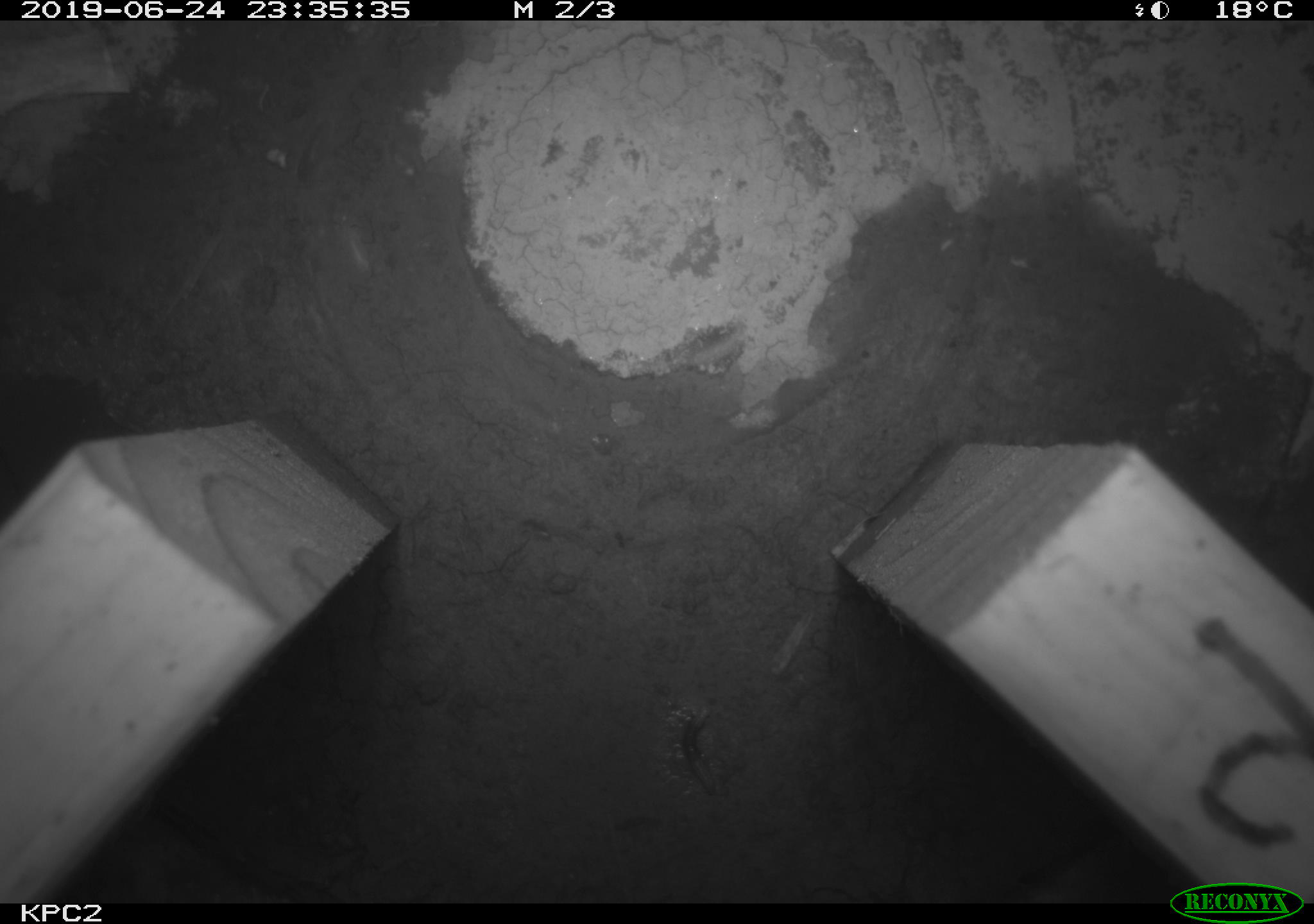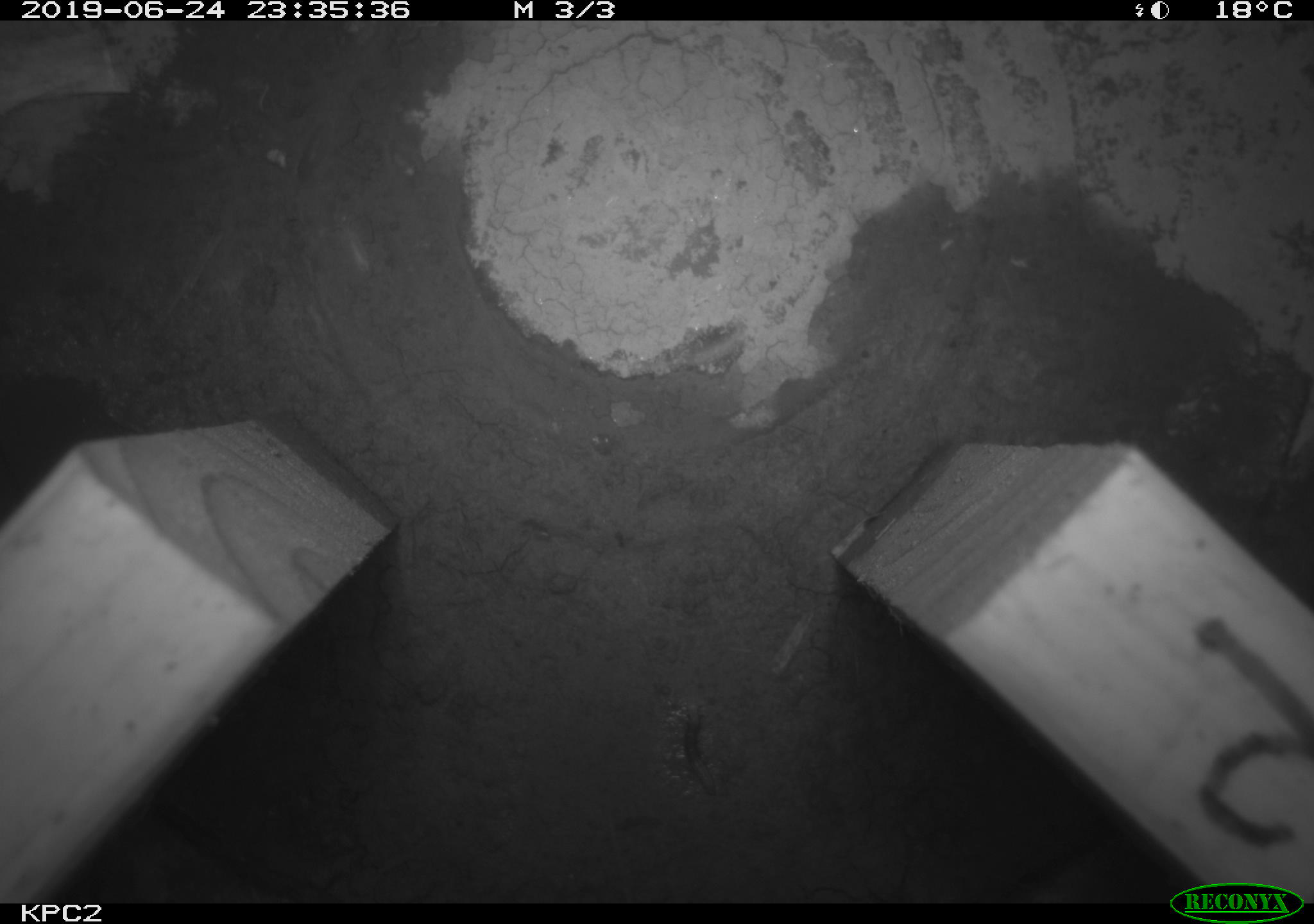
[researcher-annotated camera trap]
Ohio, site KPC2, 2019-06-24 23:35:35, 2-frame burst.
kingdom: Animalia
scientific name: Animalia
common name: animal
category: invertebrate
Invertebrate (animal) (Animalia).